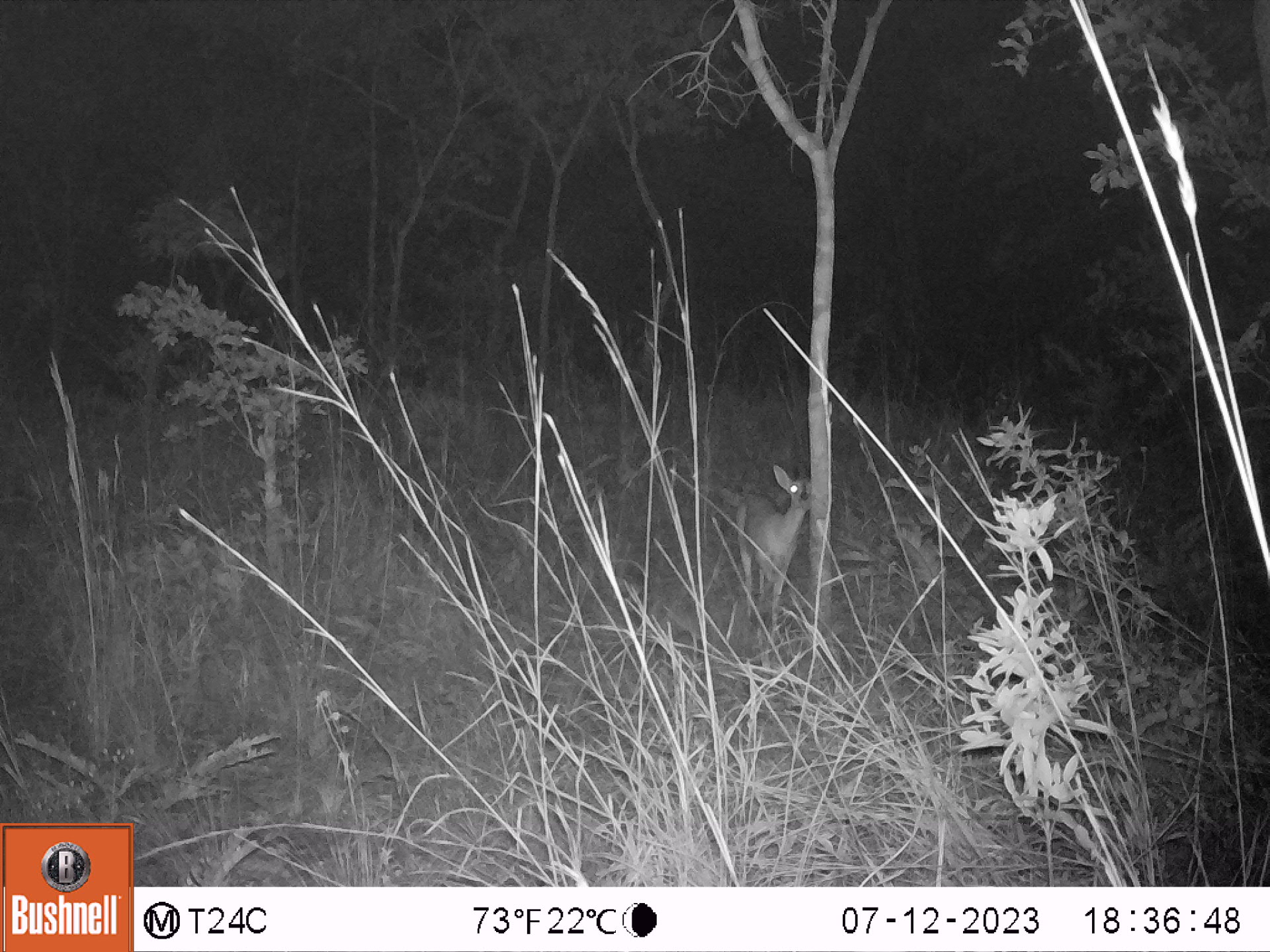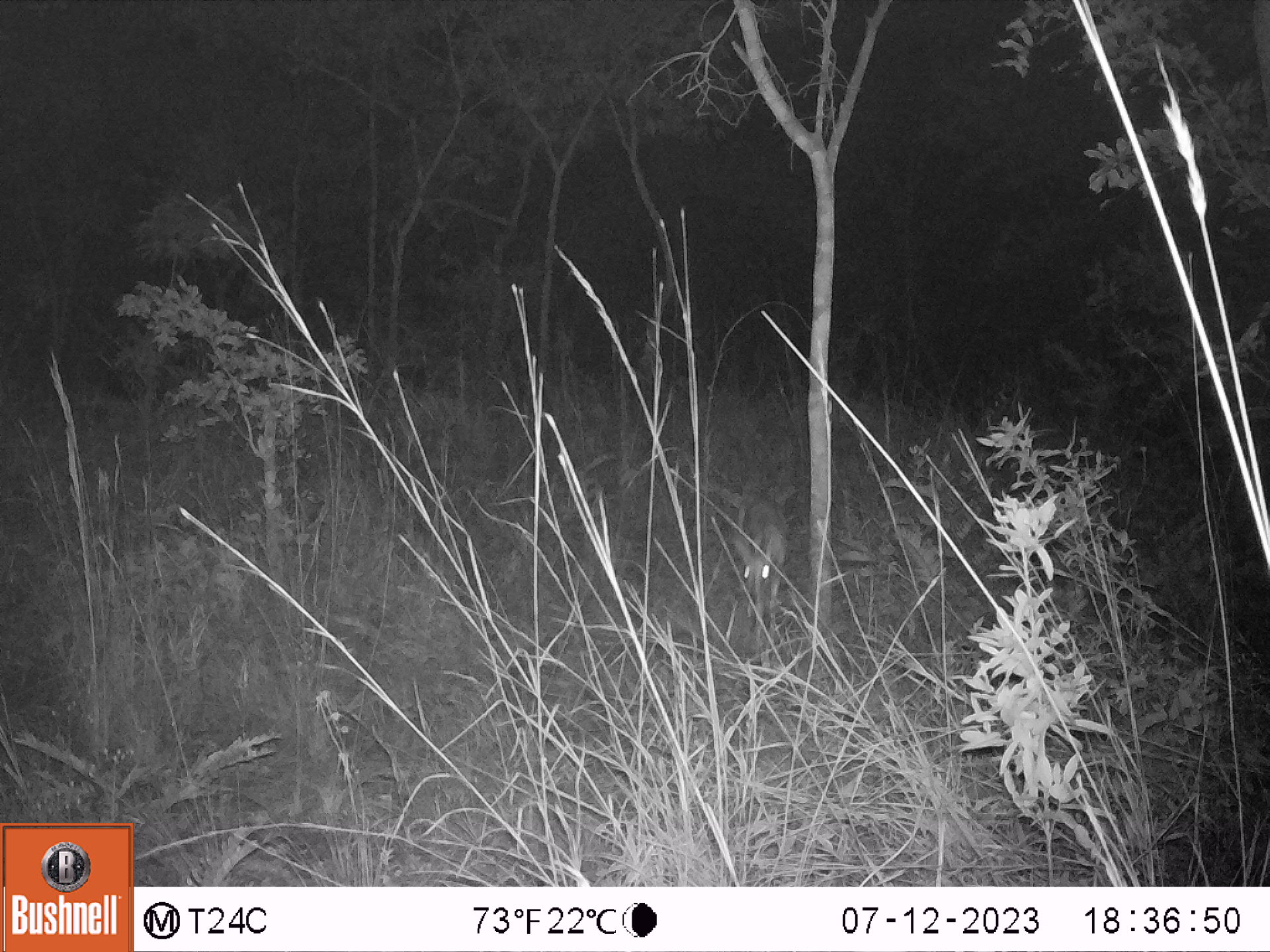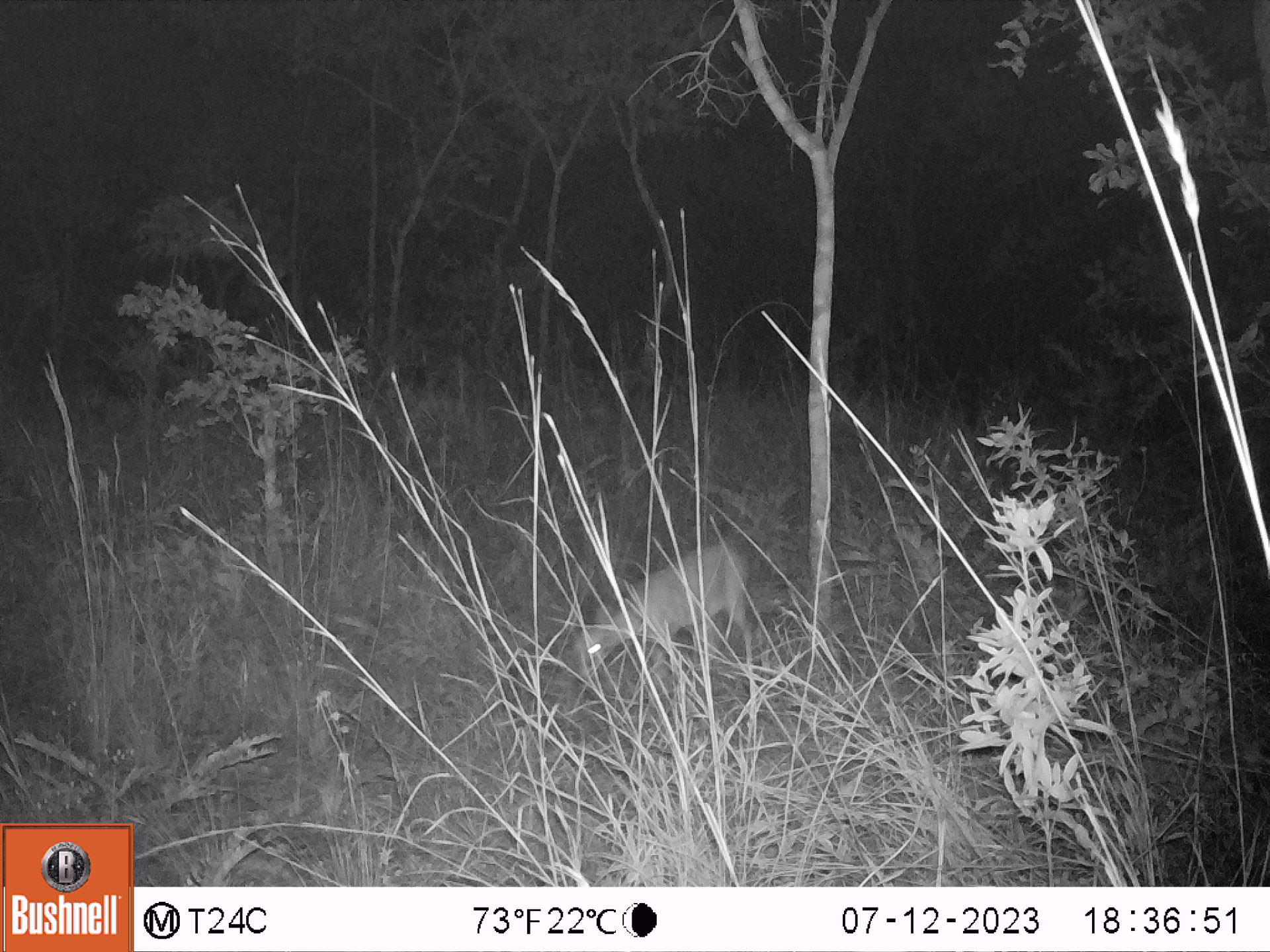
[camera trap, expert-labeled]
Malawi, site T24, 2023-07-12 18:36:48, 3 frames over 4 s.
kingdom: Animalia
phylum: Chordata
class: Mammalia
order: Artiodactyla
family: Bovidae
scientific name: Antilopinae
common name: small antelope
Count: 1.